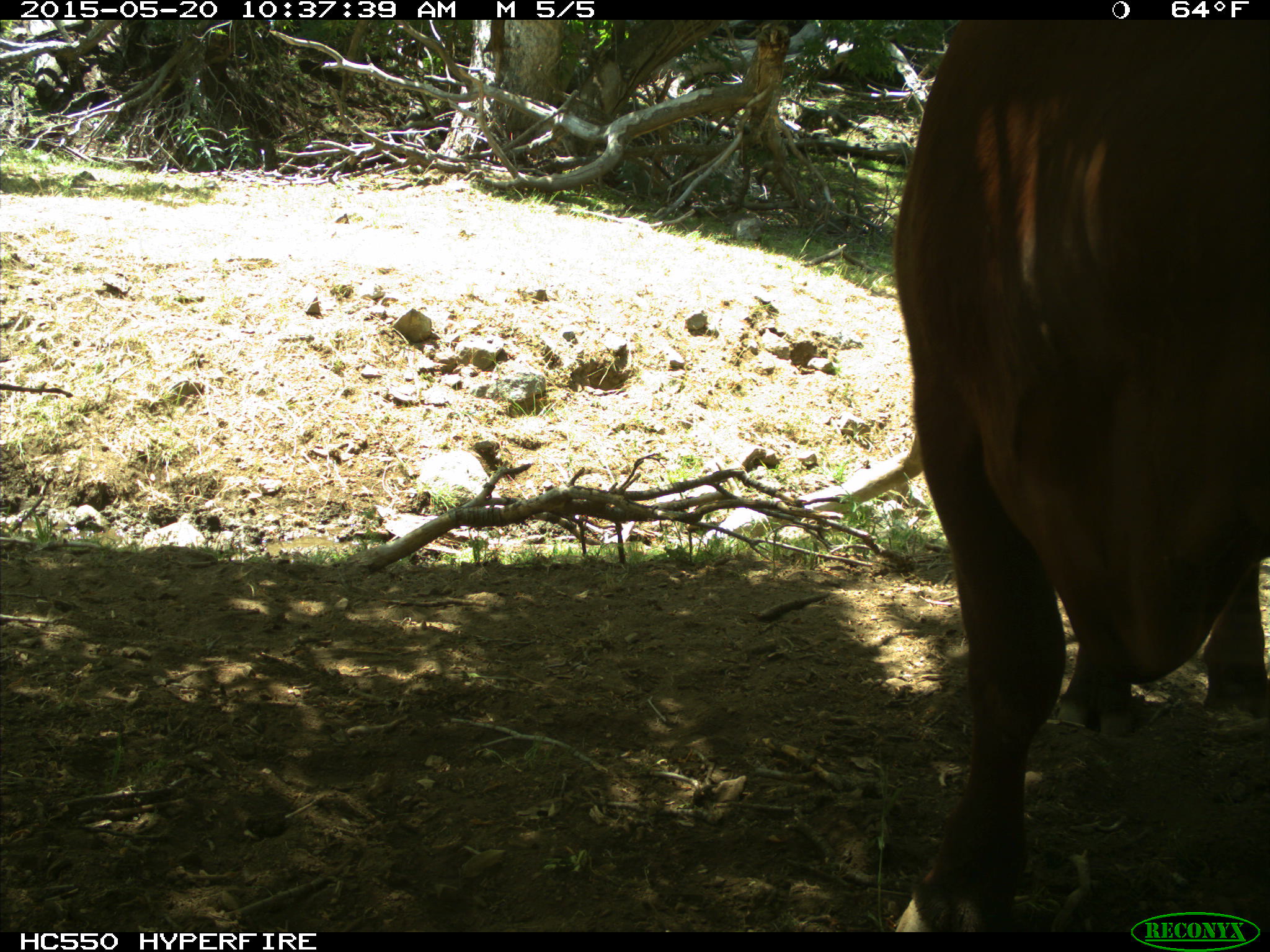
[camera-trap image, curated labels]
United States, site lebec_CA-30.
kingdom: Animalia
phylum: Chordata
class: Mammalia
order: Artiodactyla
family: Bovidae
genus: Bos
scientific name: Bos taurus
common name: domestic cow